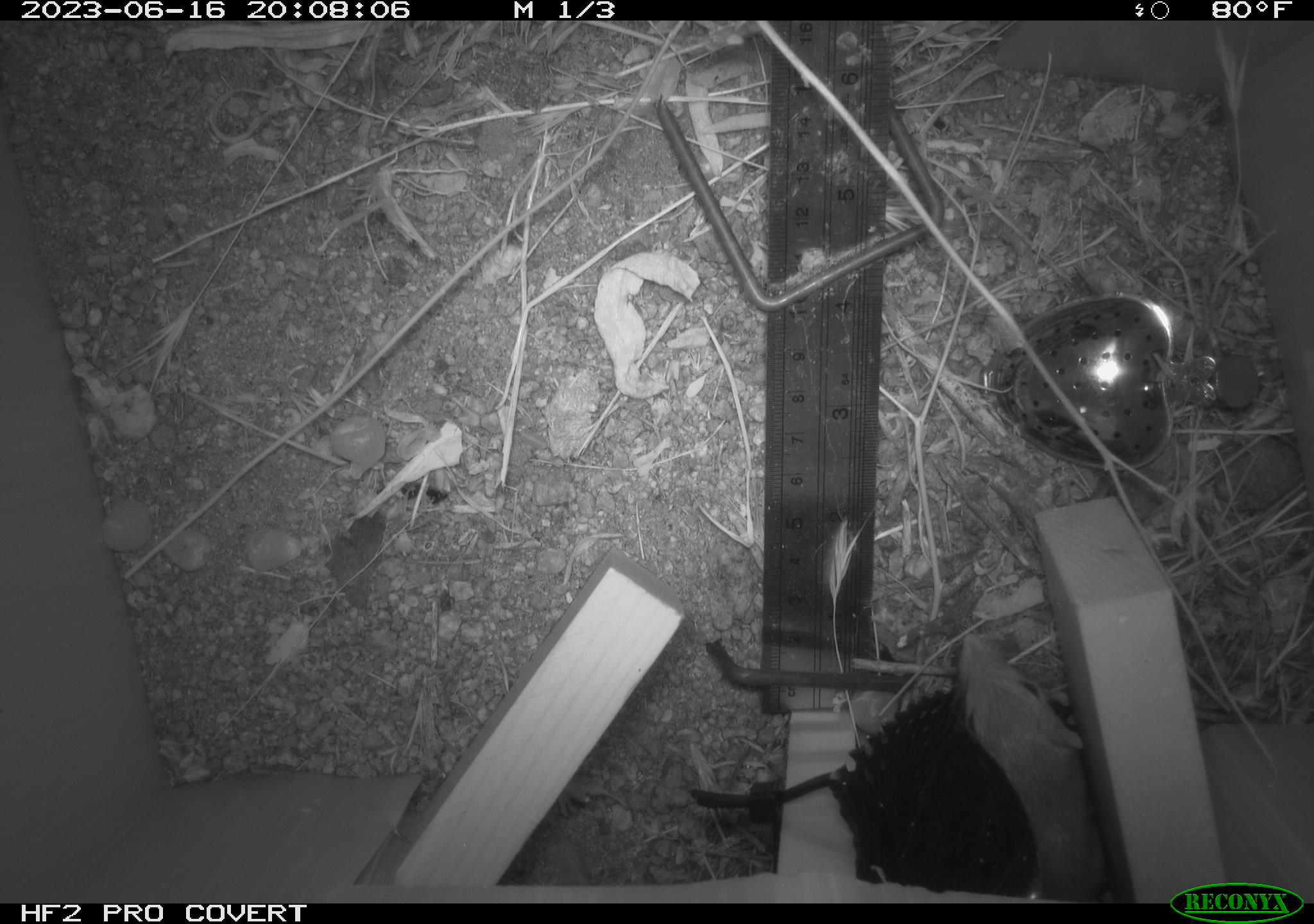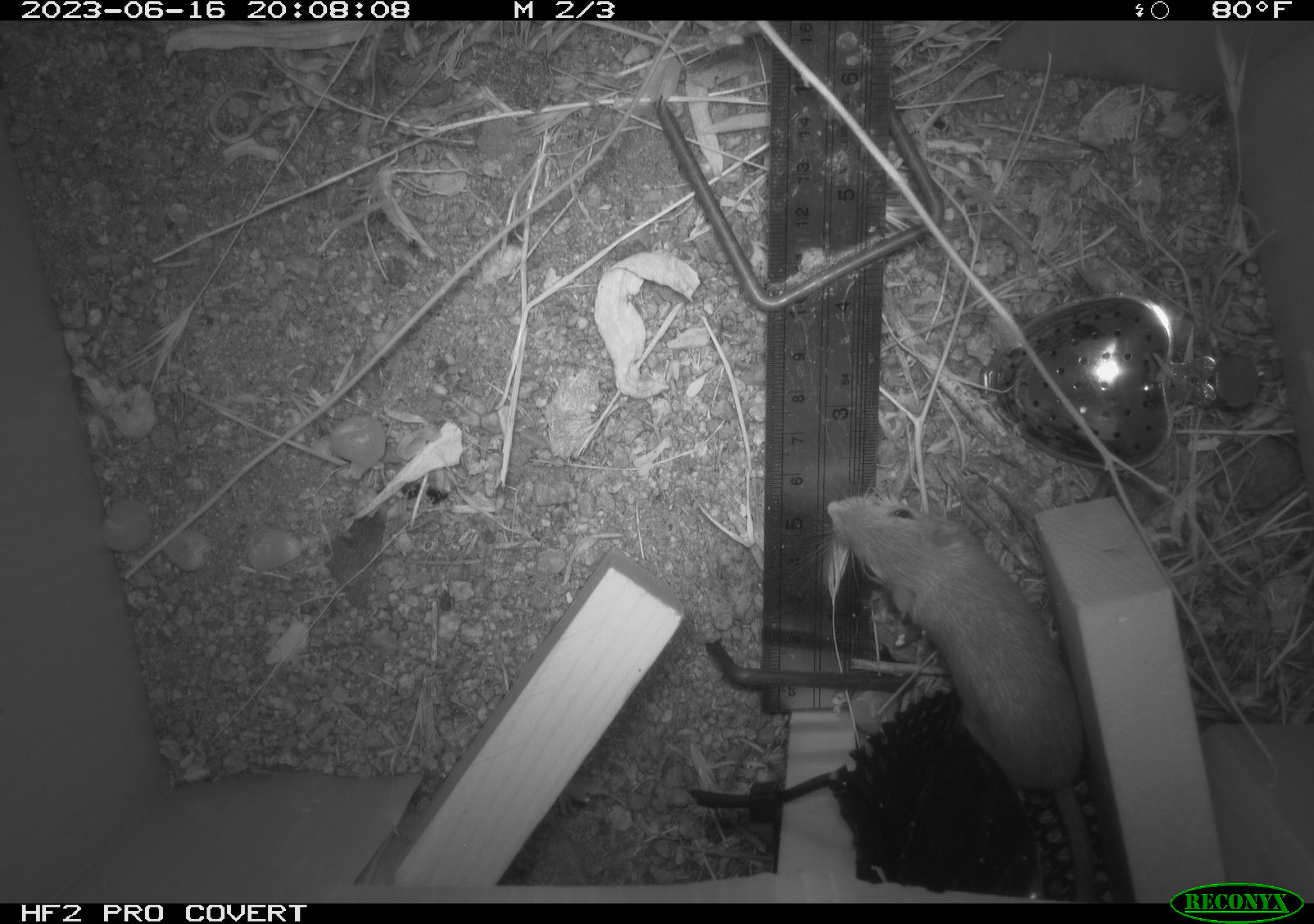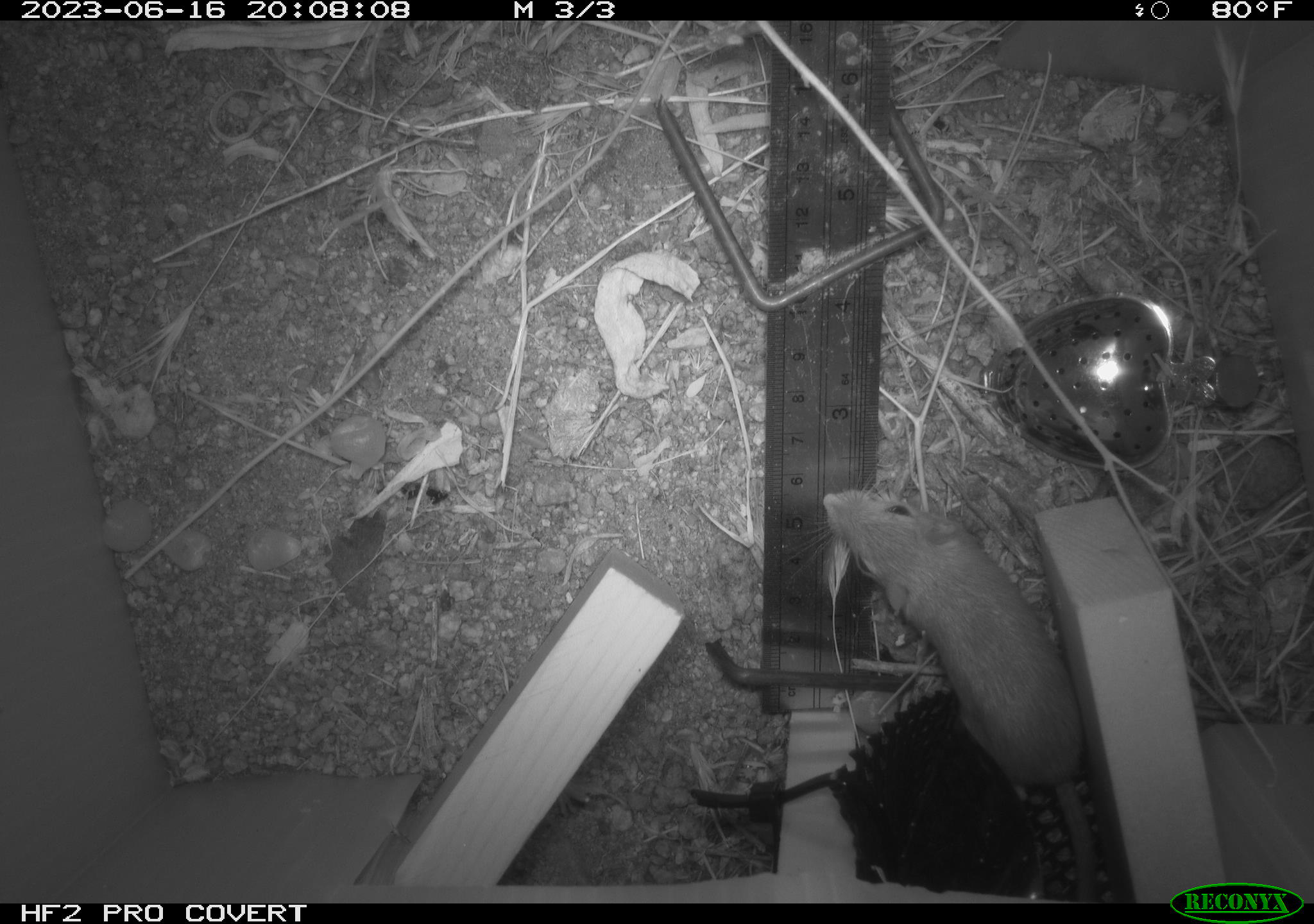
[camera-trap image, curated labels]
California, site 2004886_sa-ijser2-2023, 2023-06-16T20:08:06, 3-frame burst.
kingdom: Animalia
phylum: Chordata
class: Mammalia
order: Rodentia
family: Heteromyidae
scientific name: Heteromyidae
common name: kangaroo rats and pocket mice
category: heteromyidae family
Heteromyidae family (kangaroo rats and pocket mice) (Heteromyidae).